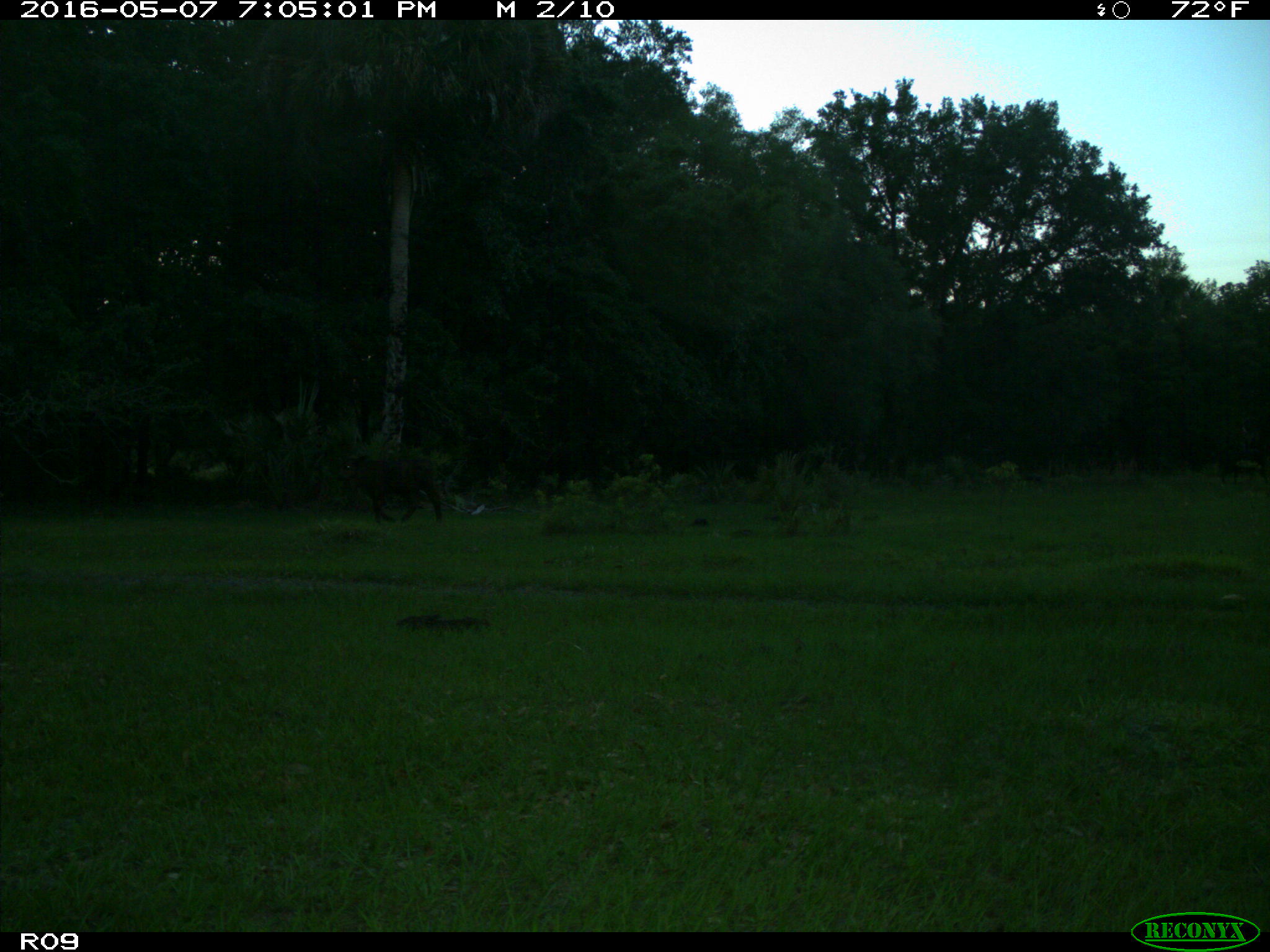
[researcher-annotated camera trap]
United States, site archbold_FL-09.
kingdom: Animalia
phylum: Chordata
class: Mammalia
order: Artiodactyla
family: Bovidae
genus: Bos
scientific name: Bos taurus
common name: domestic cow